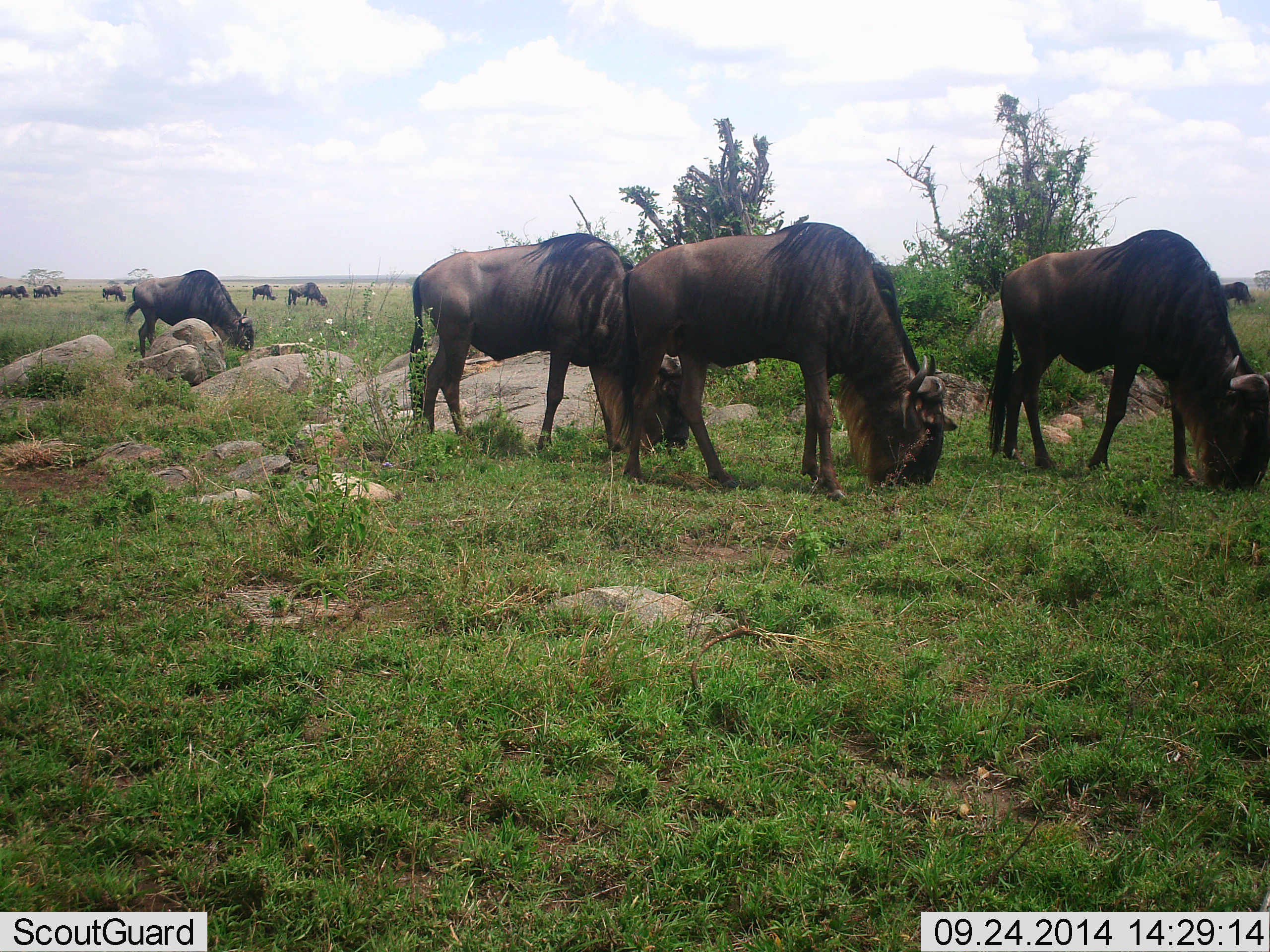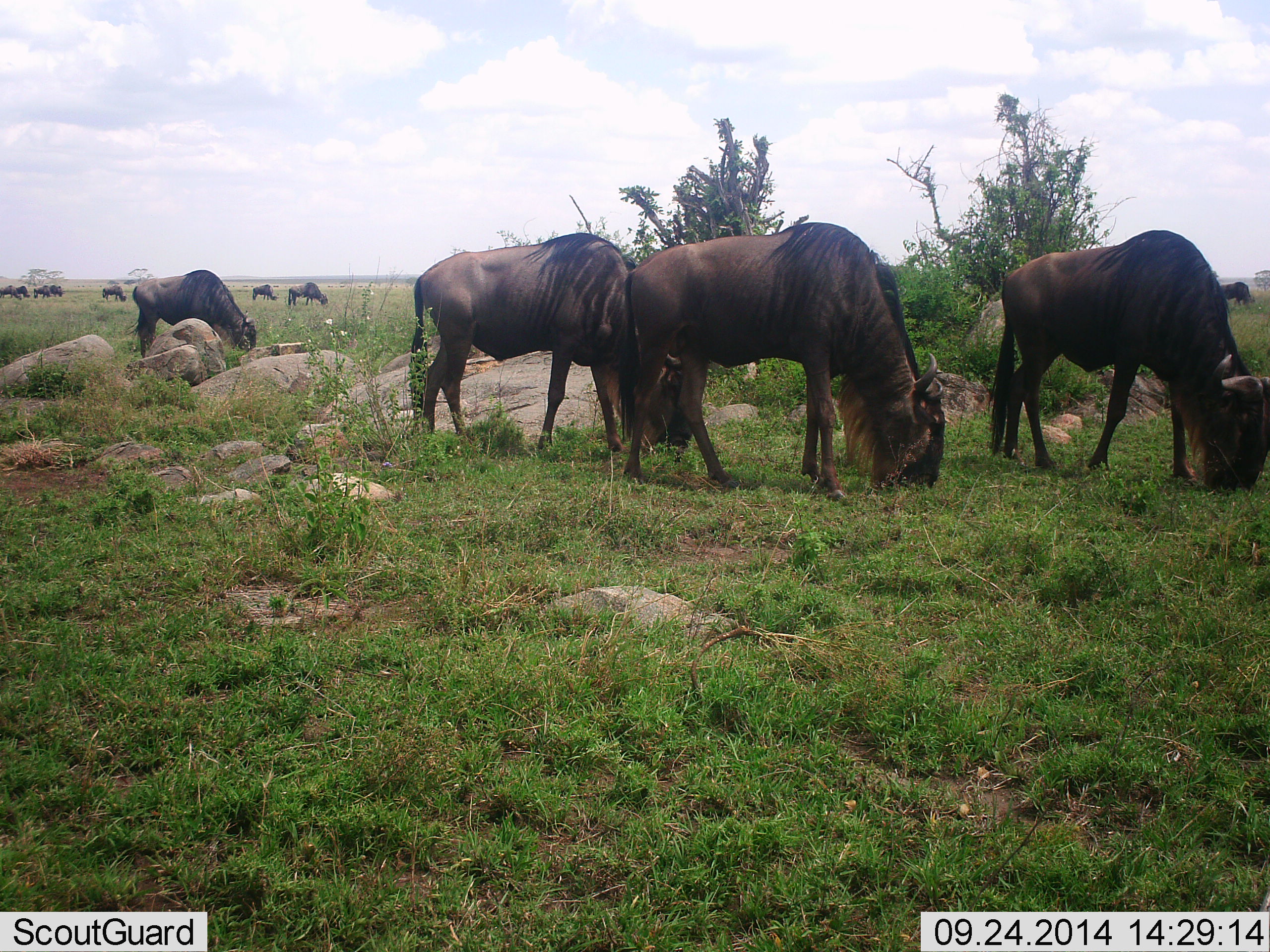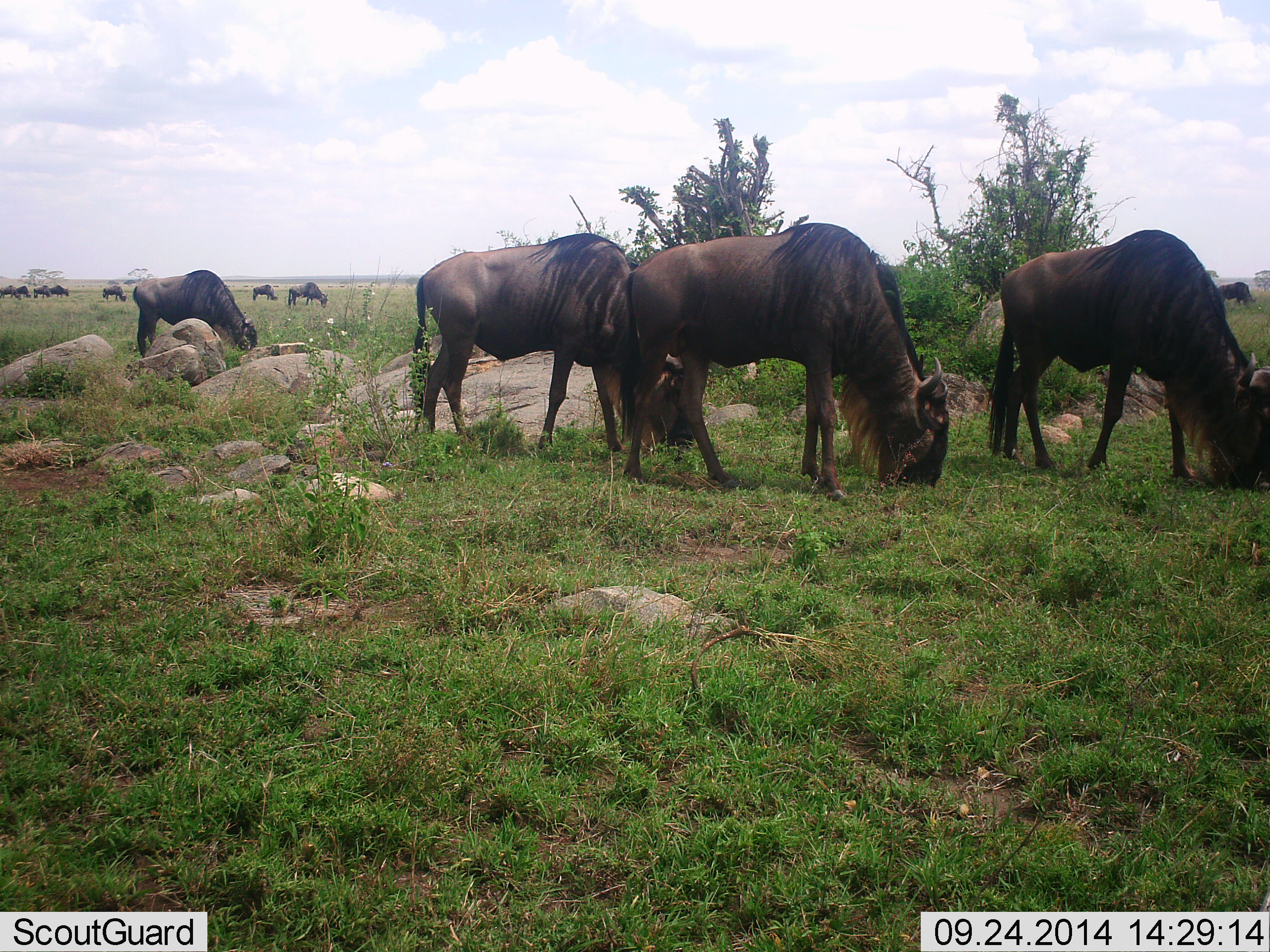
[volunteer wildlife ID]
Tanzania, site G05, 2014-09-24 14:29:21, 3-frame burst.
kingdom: Animalia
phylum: Chordata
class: Mammalia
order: Artiodactyla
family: Bovidae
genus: Connochaetes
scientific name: Connochaetes taurinus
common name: blue wildebeest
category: wildebeest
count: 11-50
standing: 10%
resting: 0%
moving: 10%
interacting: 0%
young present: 0%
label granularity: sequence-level